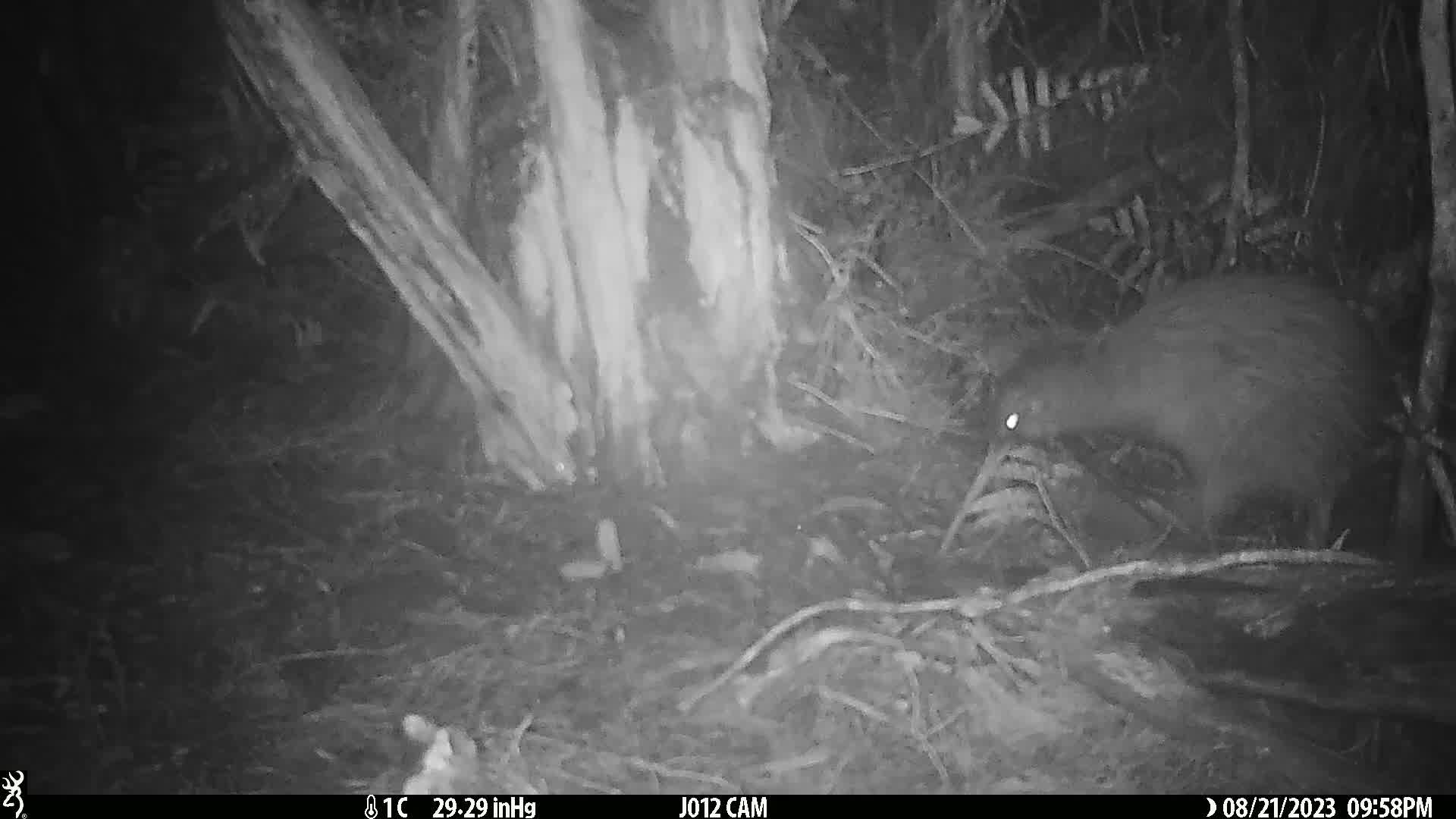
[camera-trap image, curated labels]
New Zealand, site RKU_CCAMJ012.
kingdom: Animalia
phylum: Chordata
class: Aves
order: Apterygiformes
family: Apterygidae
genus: Apteryx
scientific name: Apteryx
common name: kiwi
Kiwi (Apteryx).